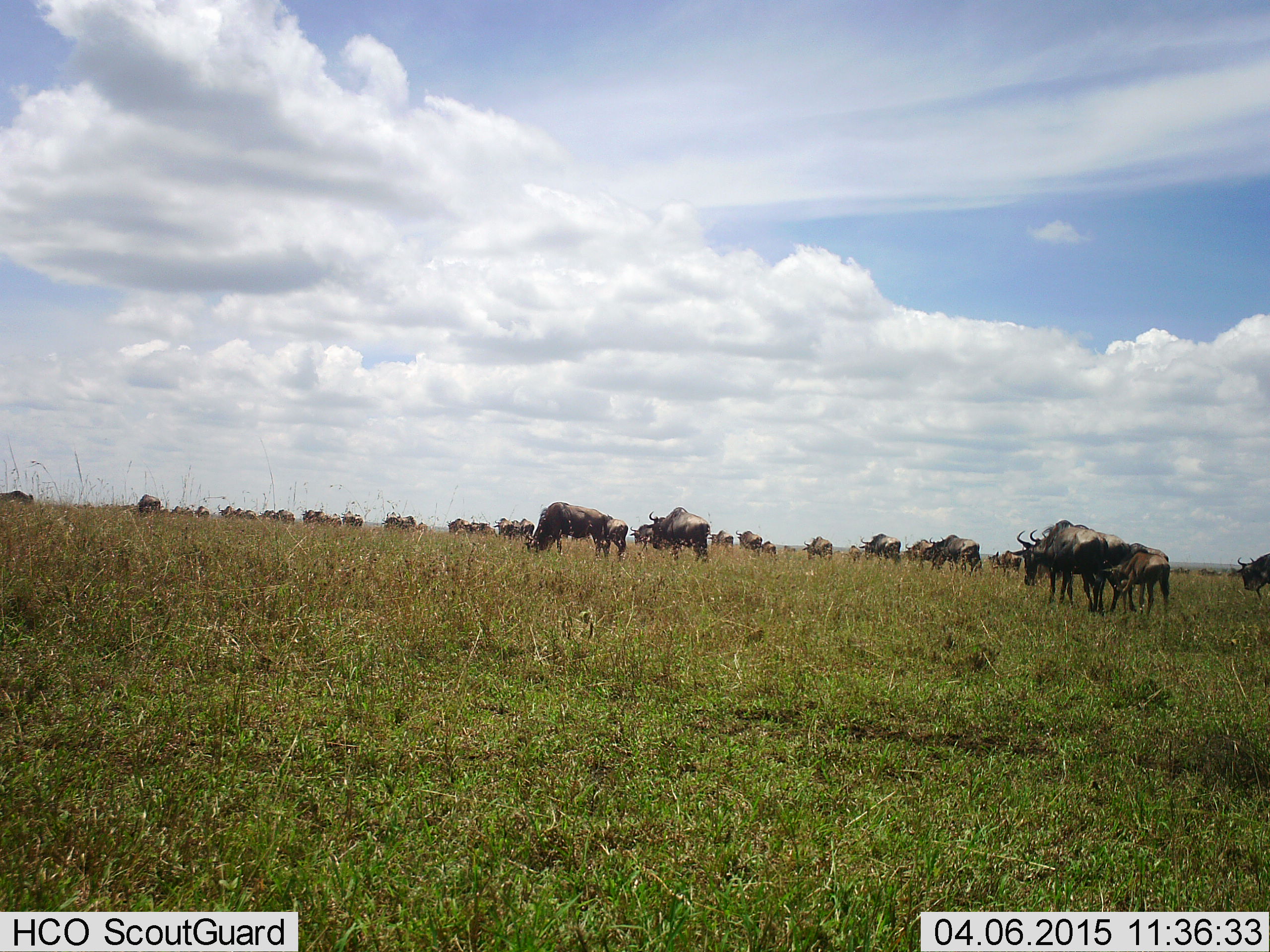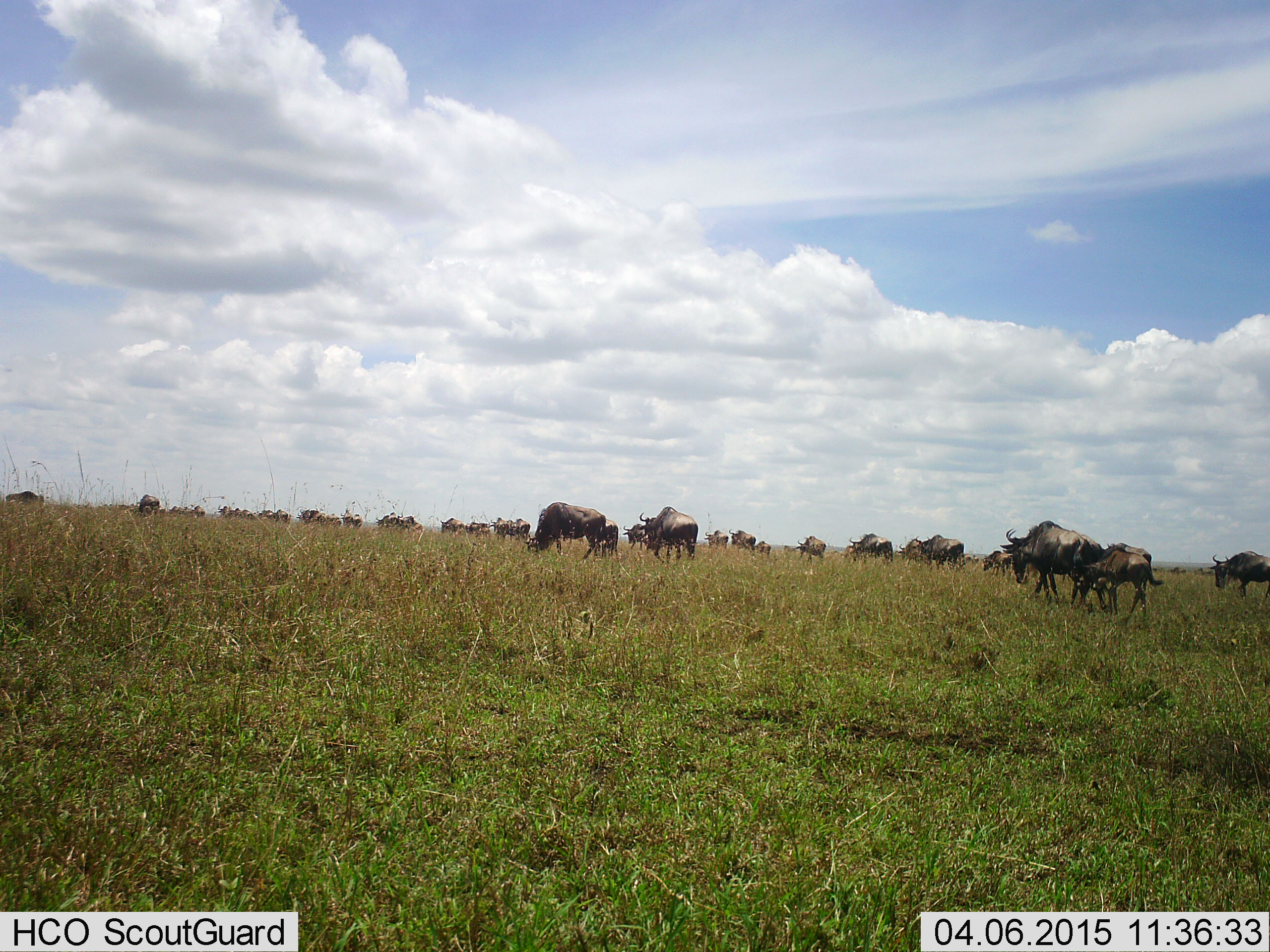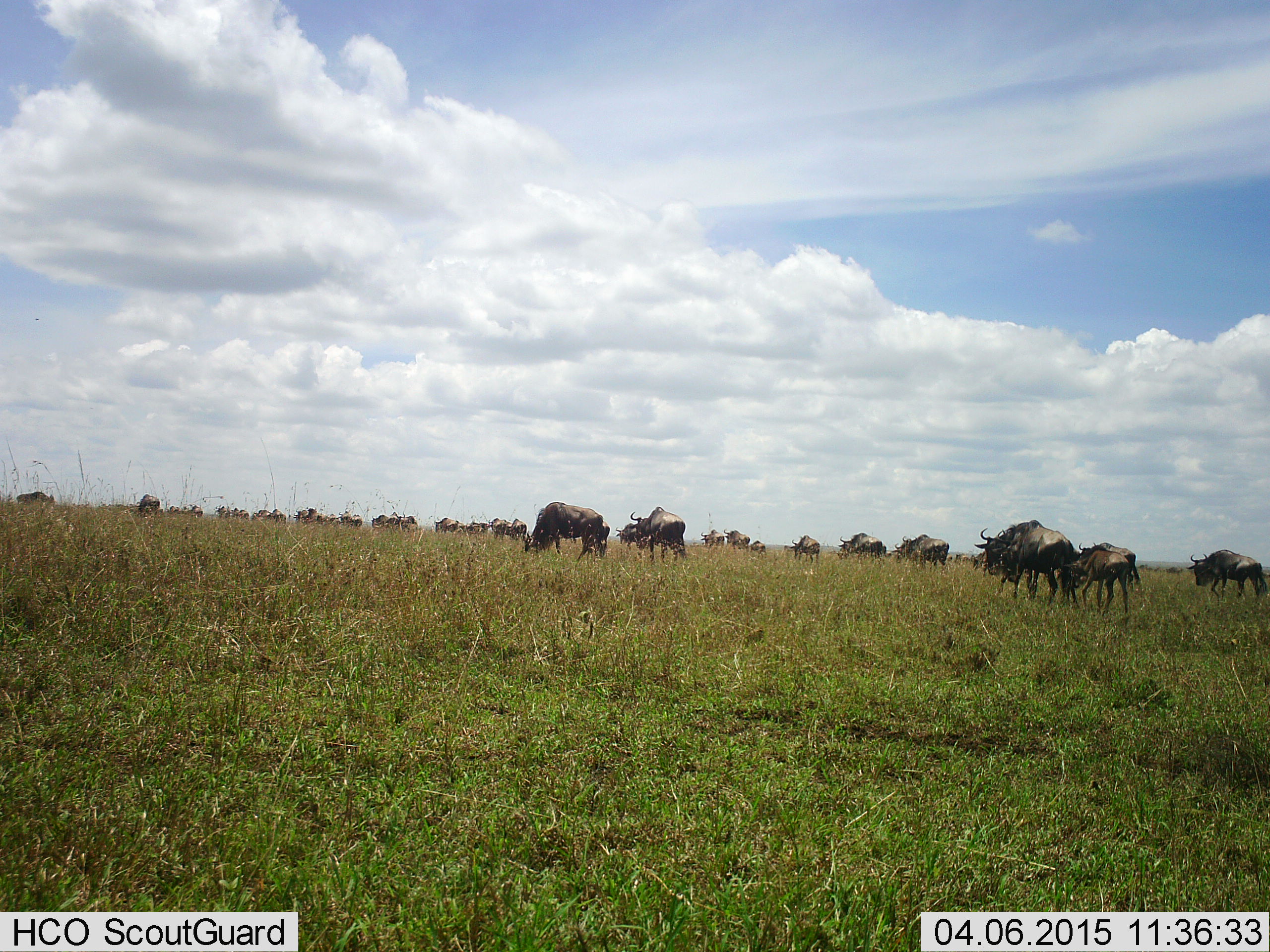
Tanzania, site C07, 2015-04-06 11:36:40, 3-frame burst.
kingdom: Animalia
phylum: Chordata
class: Mammalia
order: Artiodactyla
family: Bovidae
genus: Connochaetes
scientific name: Connochaetes taurinus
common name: blue wildebeest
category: wildebeest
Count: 11-50.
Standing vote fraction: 40%.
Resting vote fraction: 0%.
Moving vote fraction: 80%.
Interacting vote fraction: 10%.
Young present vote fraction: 30%.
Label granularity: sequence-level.